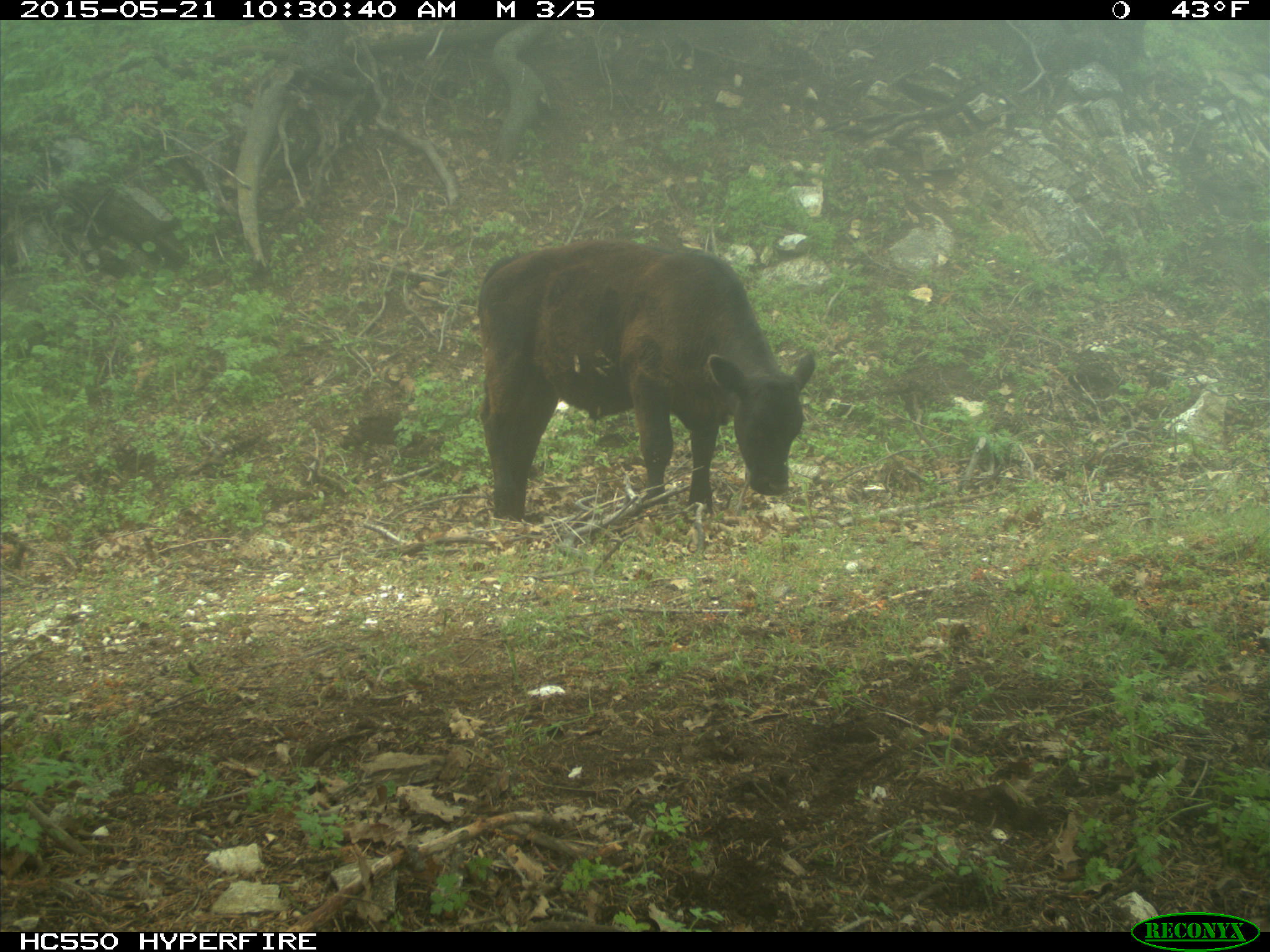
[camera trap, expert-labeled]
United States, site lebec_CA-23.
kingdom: Animalia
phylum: Chordata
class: Mammalia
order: Artiodactyla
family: Bovidae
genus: Bos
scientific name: Bos taurus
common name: domestic cow